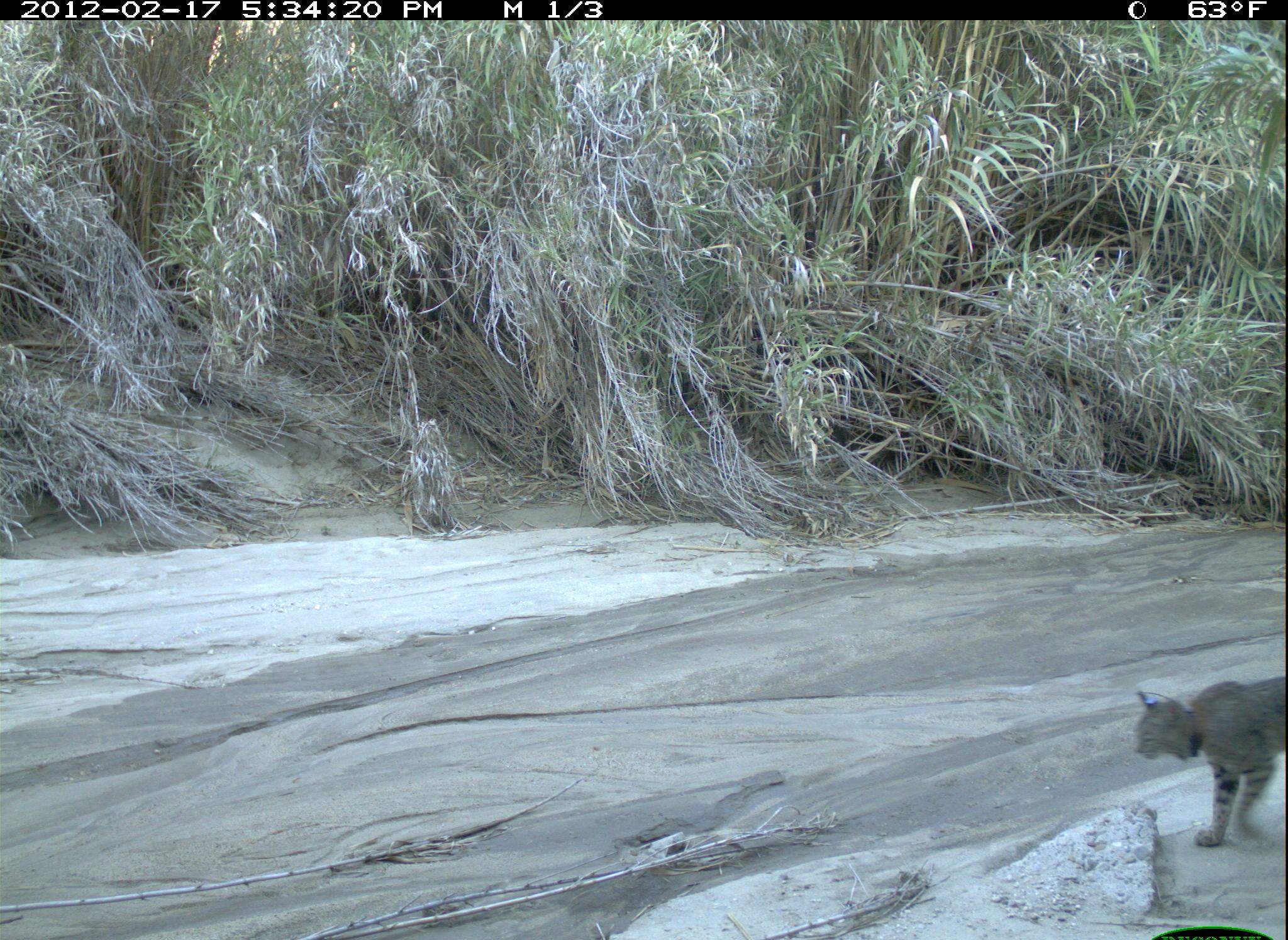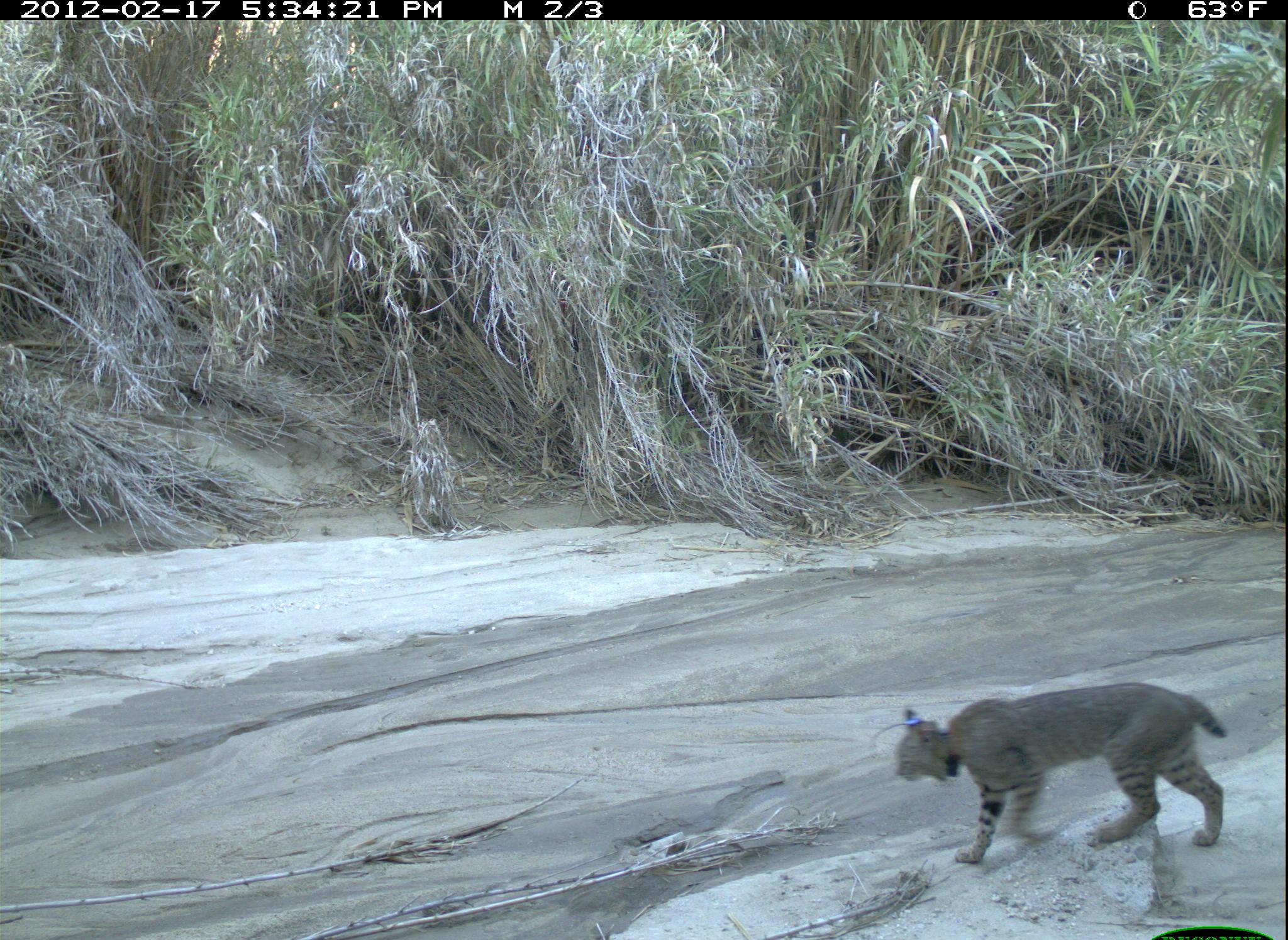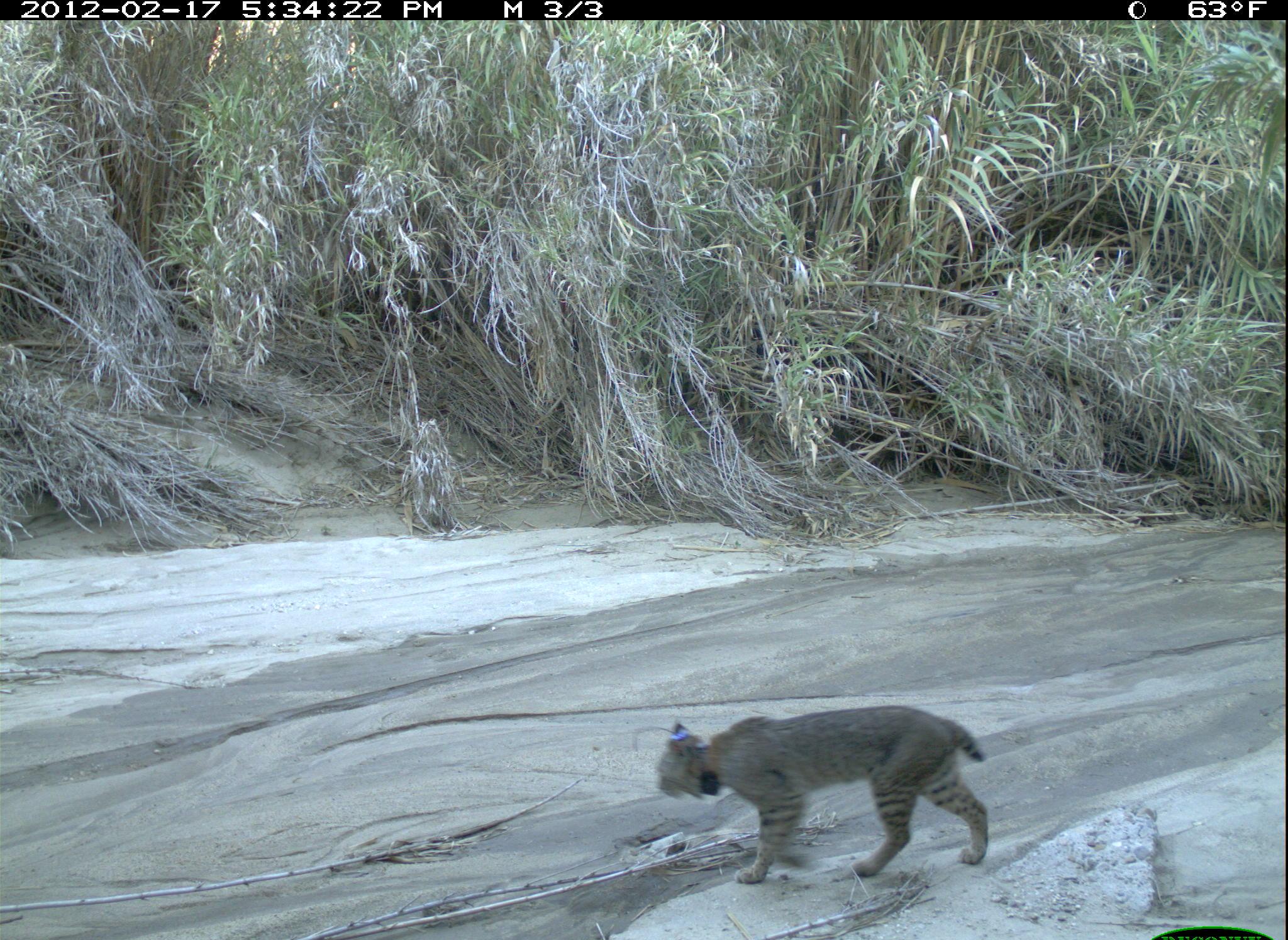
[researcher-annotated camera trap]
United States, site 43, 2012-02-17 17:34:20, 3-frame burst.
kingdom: Animalia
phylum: Chordata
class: Mammalia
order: Carnivora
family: Felidae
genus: Lynx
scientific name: Lynx rufus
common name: bobcat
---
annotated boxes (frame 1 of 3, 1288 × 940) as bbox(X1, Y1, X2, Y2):
bobcat: bbox(1132, 670, 1286, 850)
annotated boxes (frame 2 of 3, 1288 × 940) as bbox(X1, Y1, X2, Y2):
bobcat: bbox(895, 688, 1243, 855)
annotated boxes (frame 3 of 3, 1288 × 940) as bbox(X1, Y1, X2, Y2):
bobcat: bbox(647, 702, 997, 886)